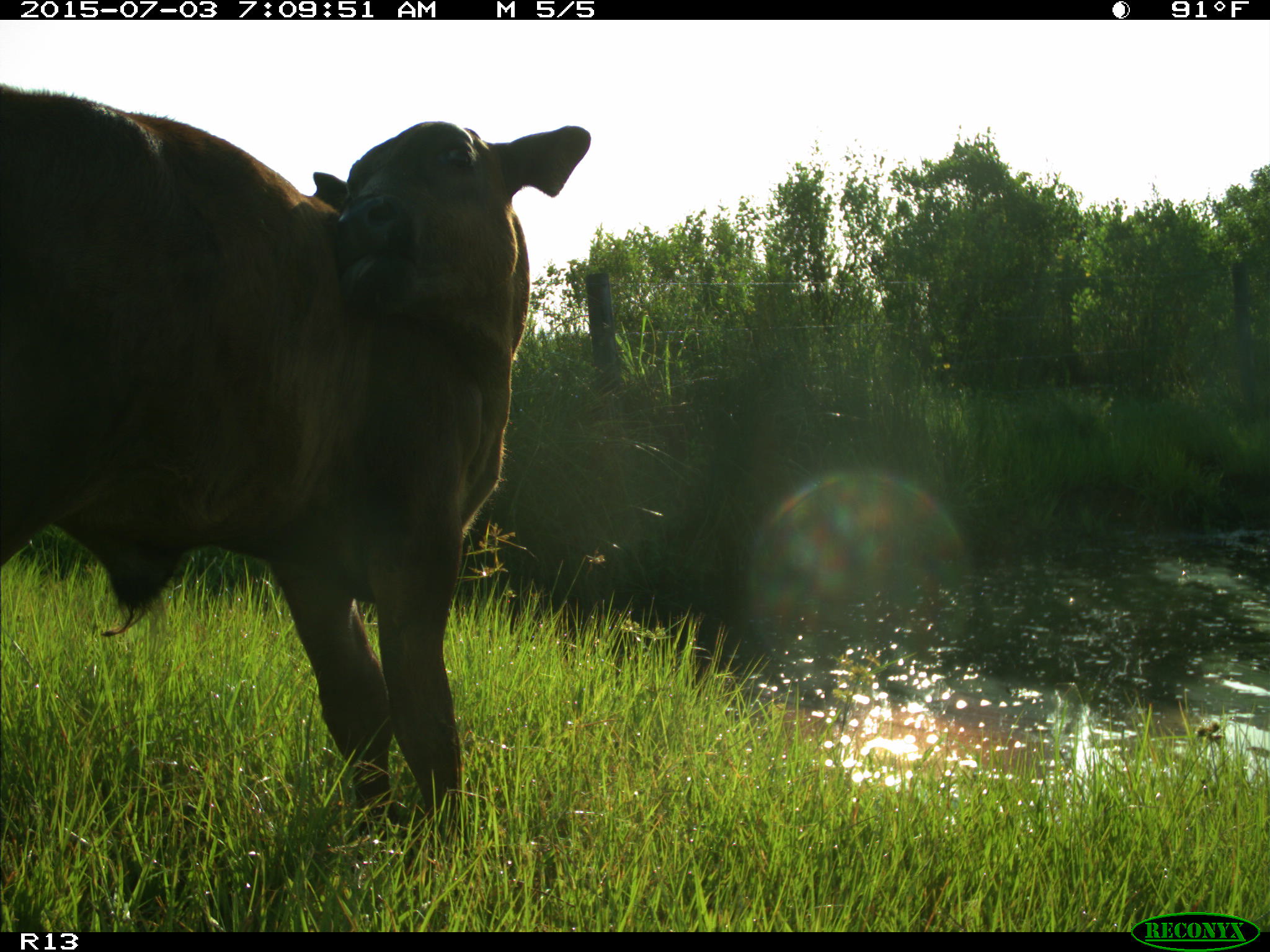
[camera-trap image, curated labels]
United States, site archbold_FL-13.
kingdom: Animalia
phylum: Chordata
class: Mammalia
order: Artiodactyla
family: Bovidae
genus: Bos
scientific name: Bos taurus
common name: domestic cow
Bos taurus (domestic cow).